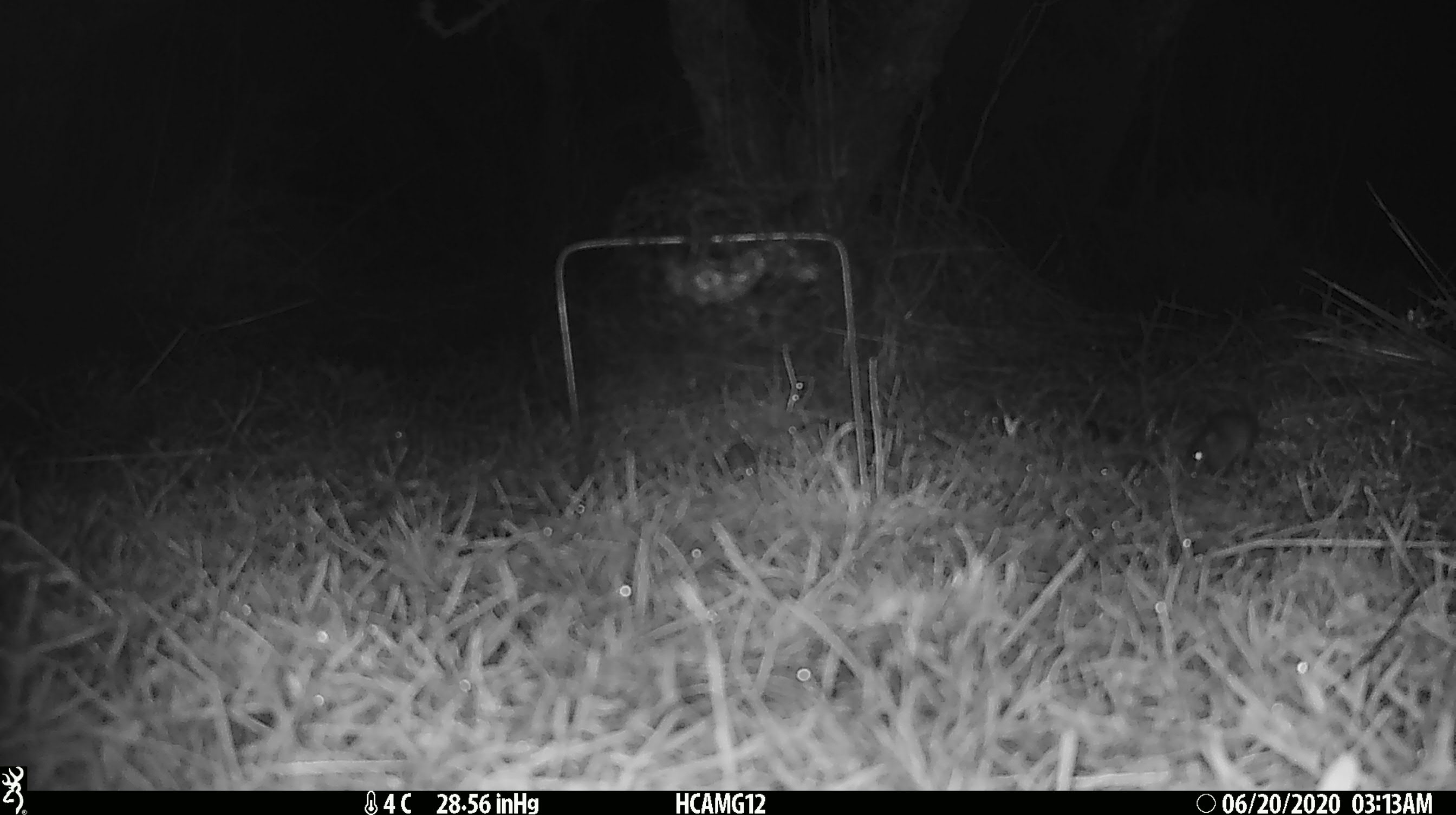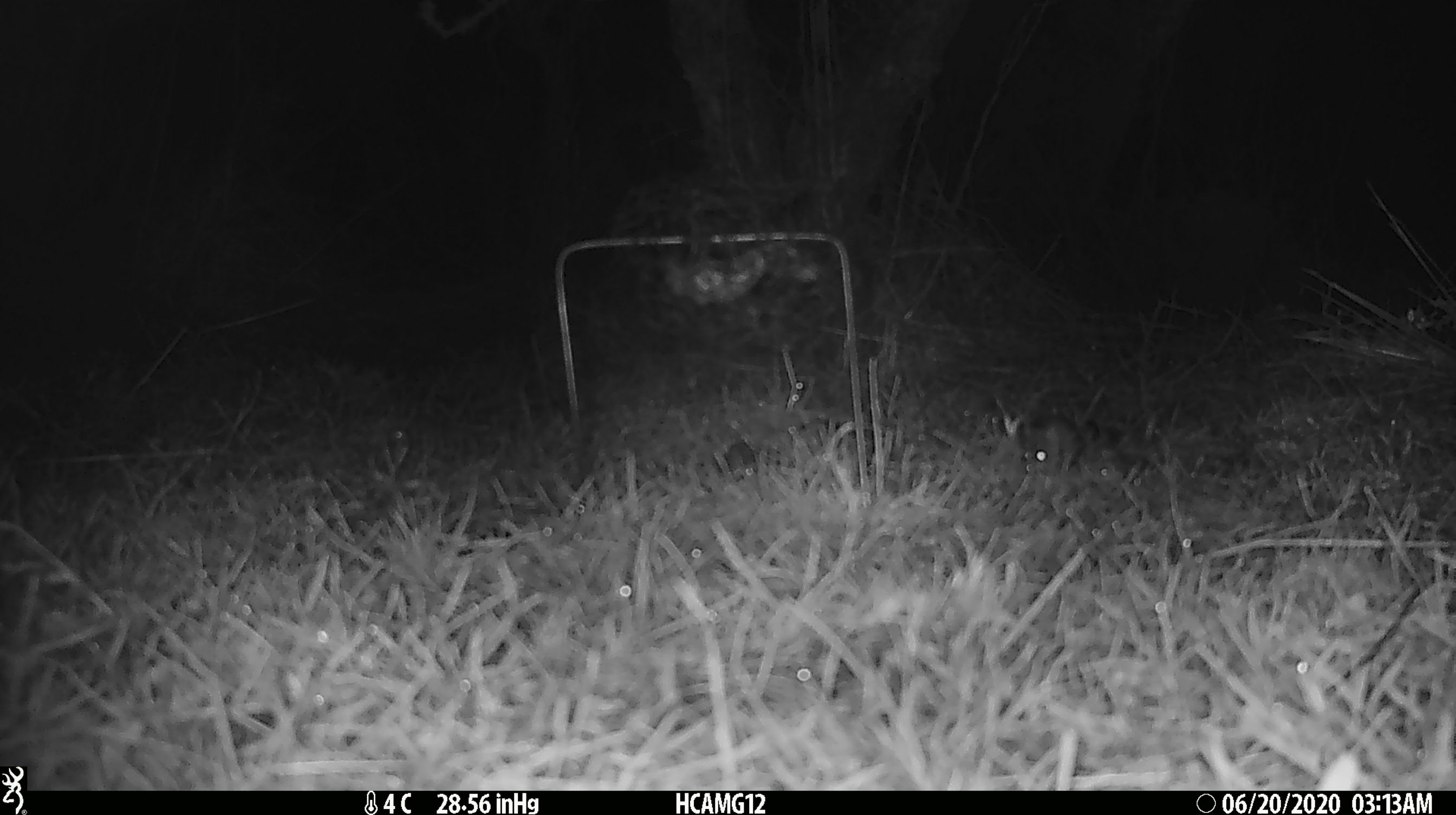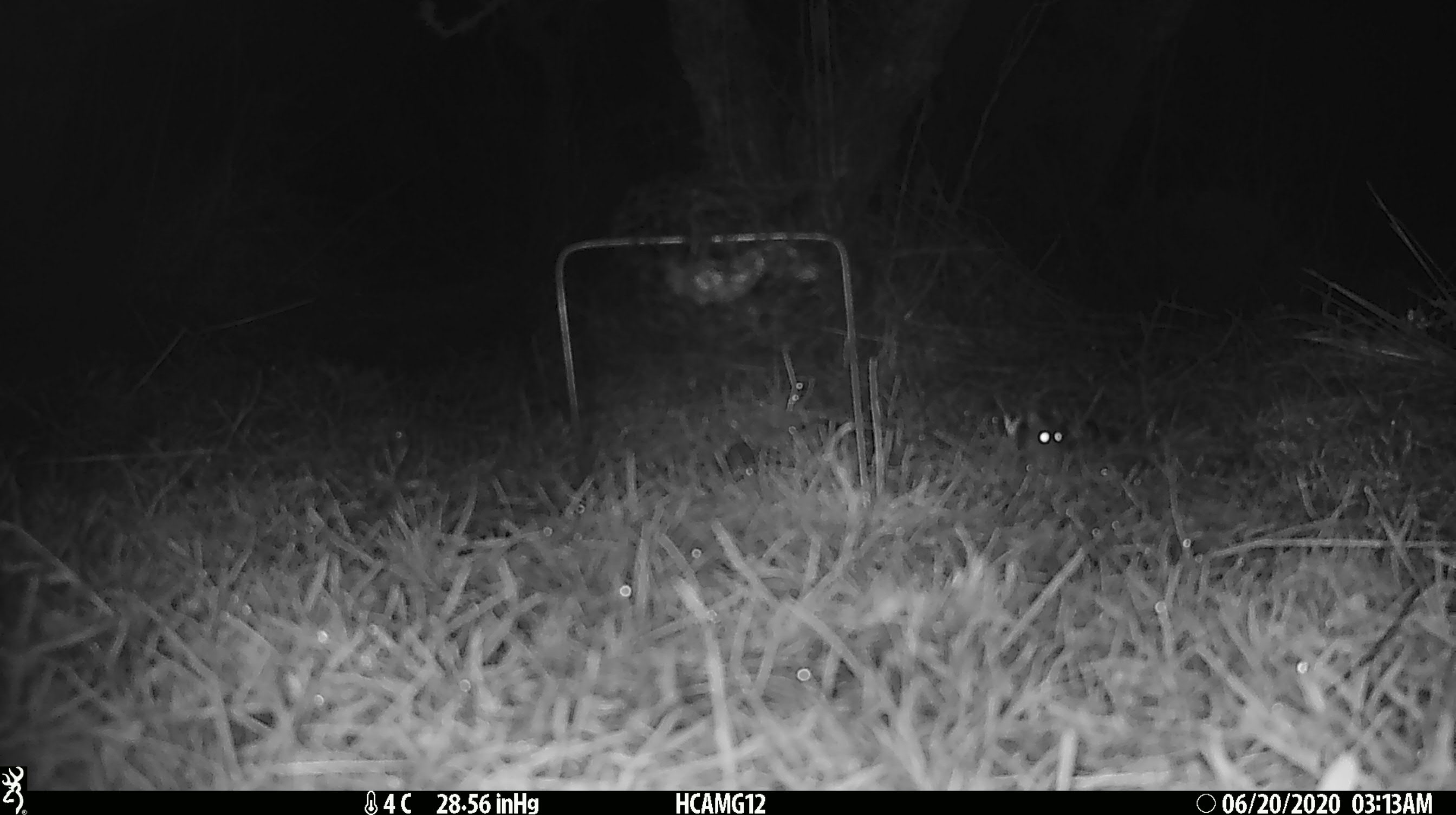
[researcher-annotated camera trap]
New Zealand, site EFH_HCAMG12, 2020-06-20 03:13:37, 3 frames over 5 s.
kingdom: Animalia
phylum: Chordata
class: Mammalia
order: Rodentia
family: Muridae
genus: Mus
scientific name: Mus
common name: mouse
Mouse (Mus).